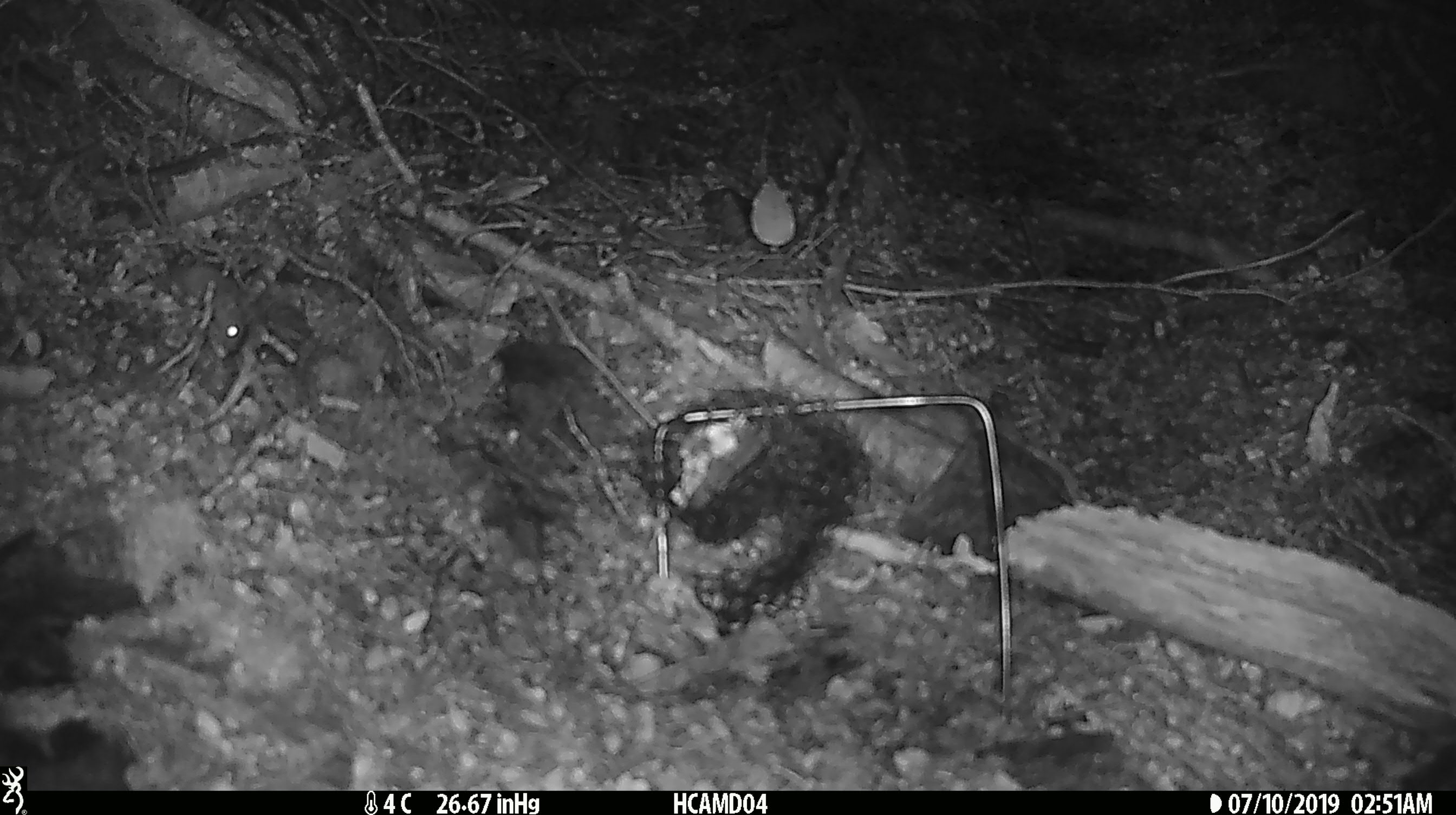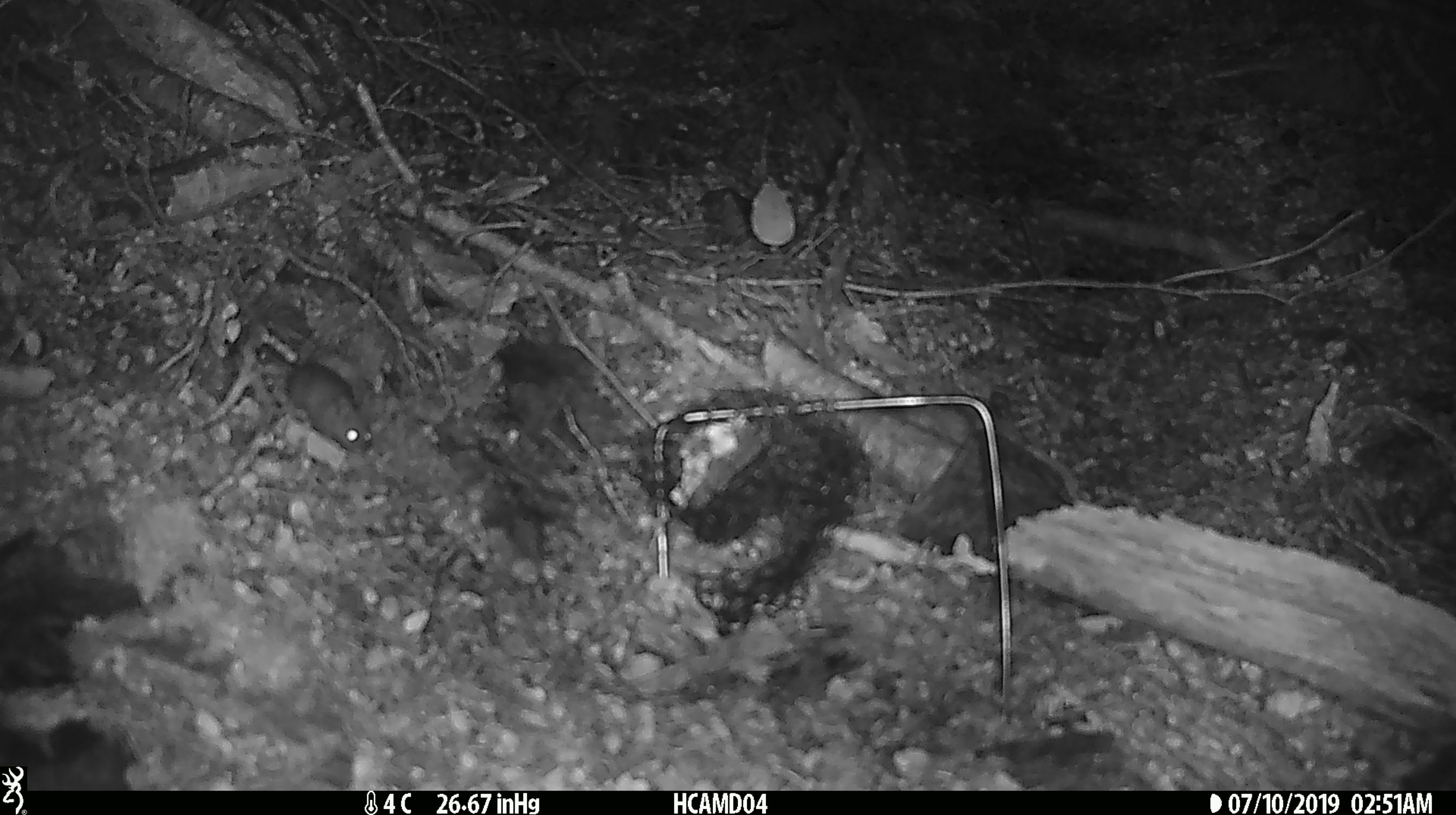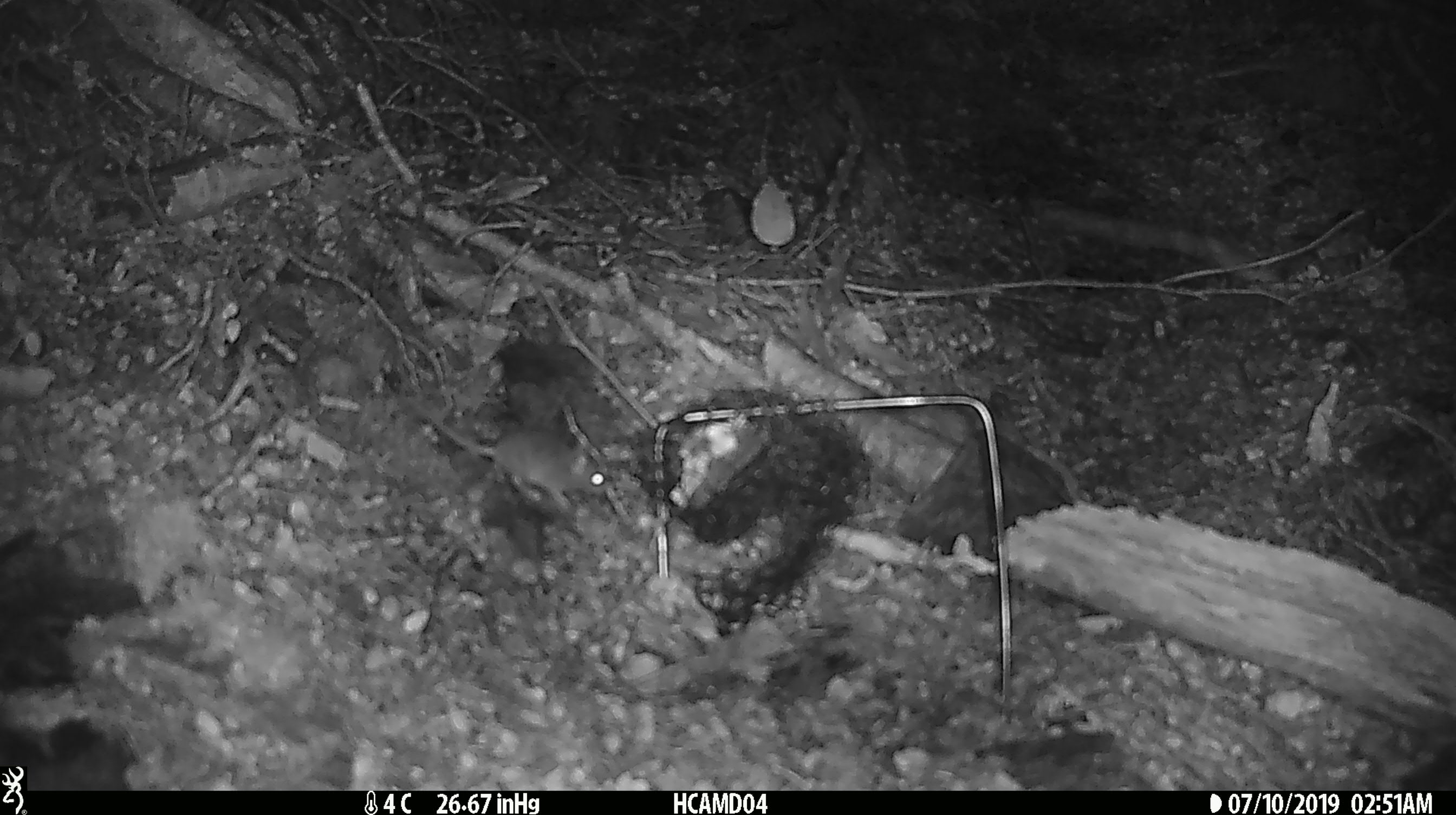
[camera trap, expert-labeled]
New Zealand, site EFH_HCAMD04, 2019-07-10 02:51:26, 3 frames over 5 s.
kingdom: Animalia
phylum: Chordata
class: Mammalia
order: Rodentia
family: Muridae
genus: Mus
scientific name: Mus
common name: mouse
Mouse (Mus).